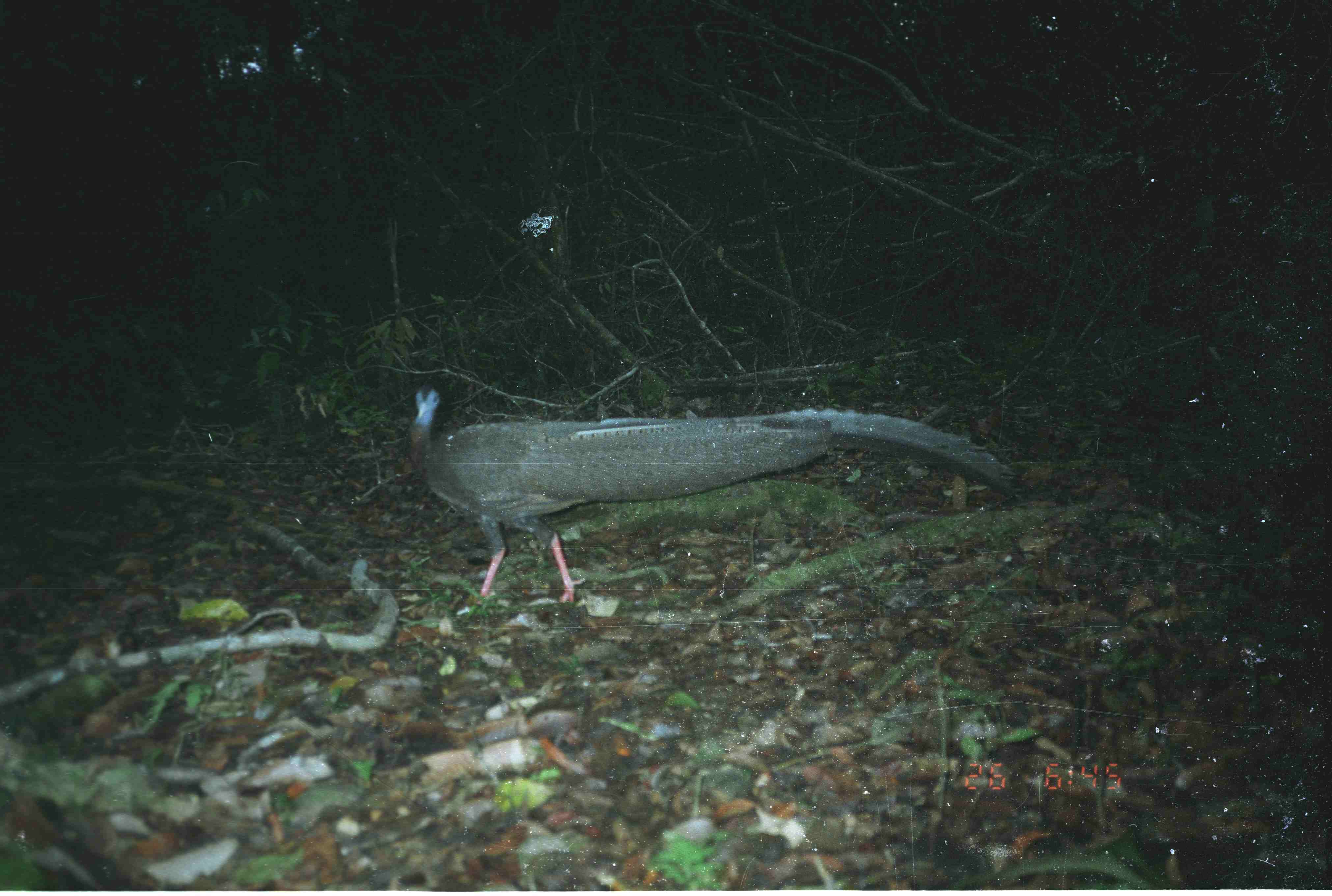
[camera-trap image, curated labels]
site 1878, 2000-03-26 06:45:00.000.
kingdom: Animalia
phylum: Chordata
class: Aves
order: Galliformes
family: Phasianidae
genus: Argusianus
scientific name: Argusianus argus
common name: great argus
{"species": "Argusianus argus (great argus)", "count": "1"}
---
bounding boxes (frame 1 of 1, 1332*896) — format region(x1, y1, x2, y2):
argusianus argus: region(400, 377, 1019, 609)